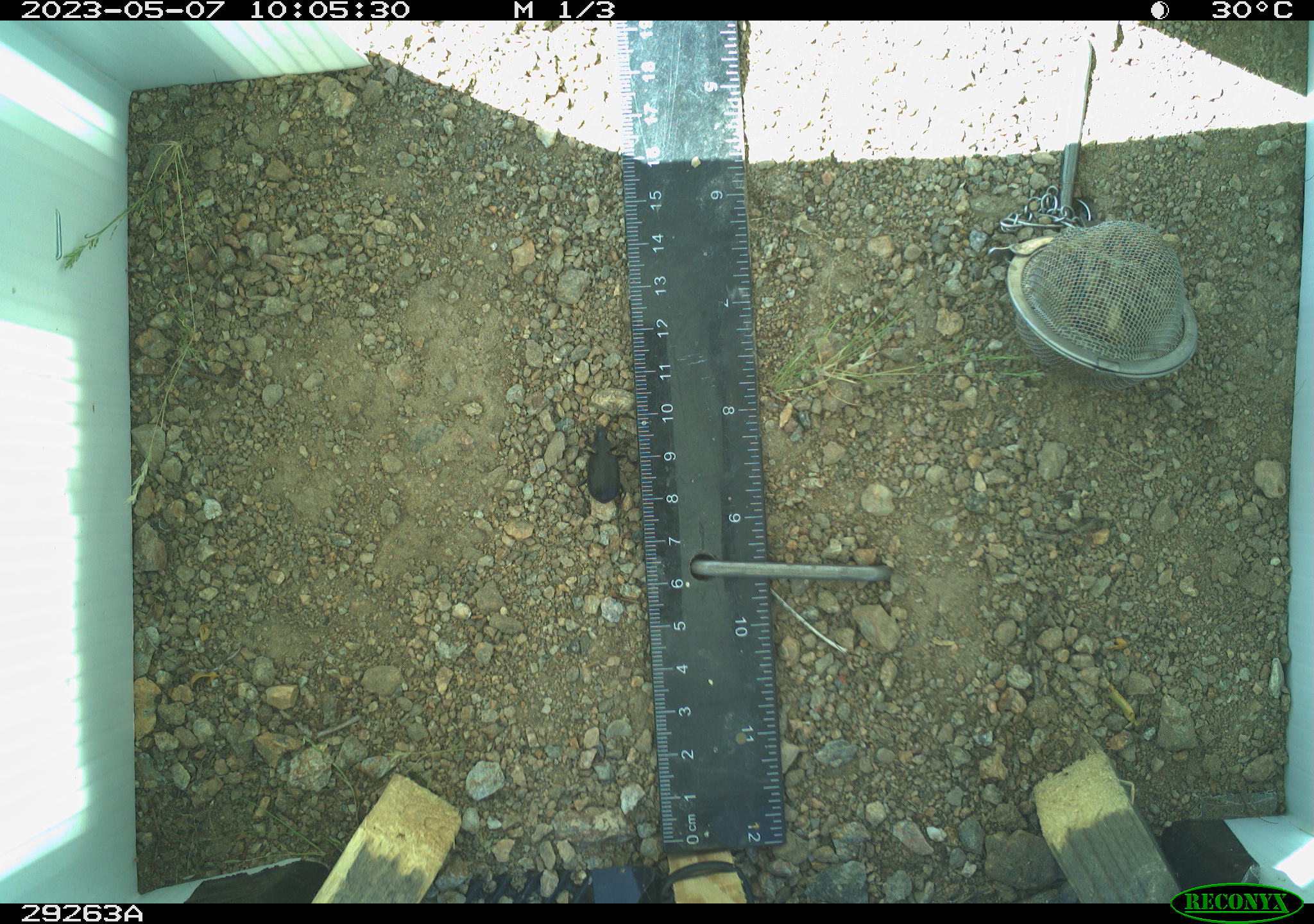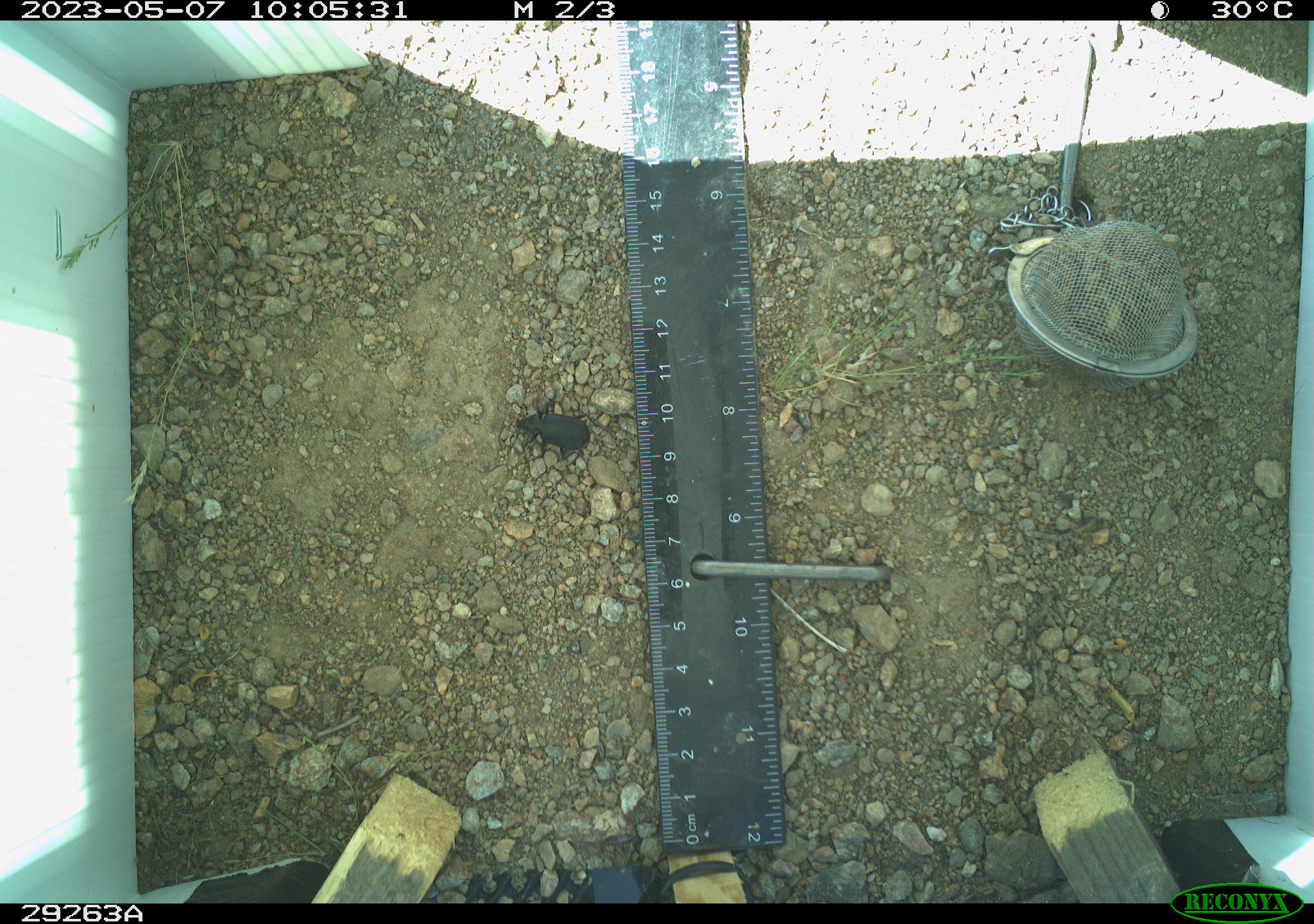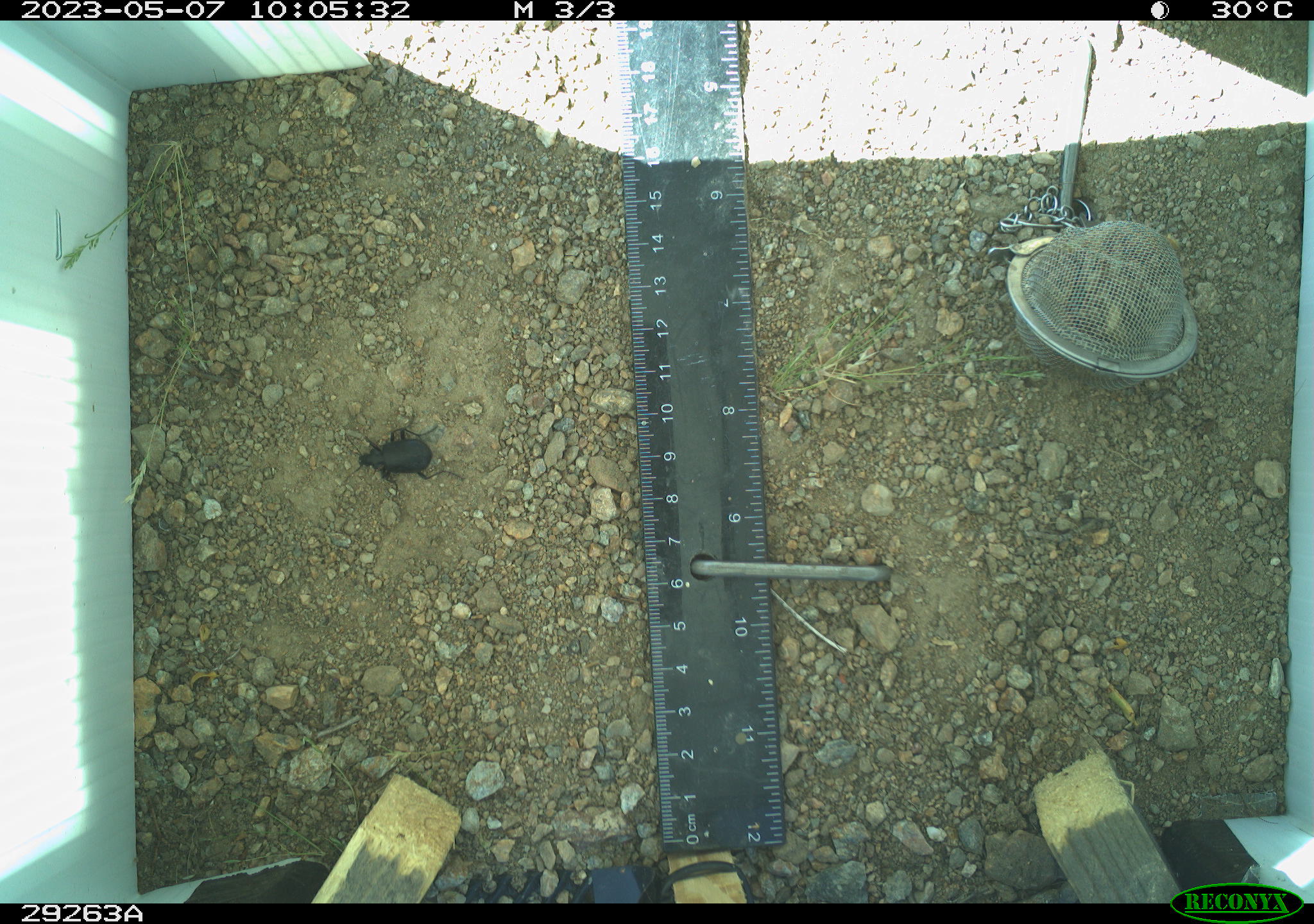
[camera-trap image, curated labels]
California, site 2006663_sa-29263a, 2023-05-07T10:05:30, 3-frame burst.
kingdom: Animalia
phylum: Arthropoda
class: Insecta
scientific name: Insecta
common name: insect